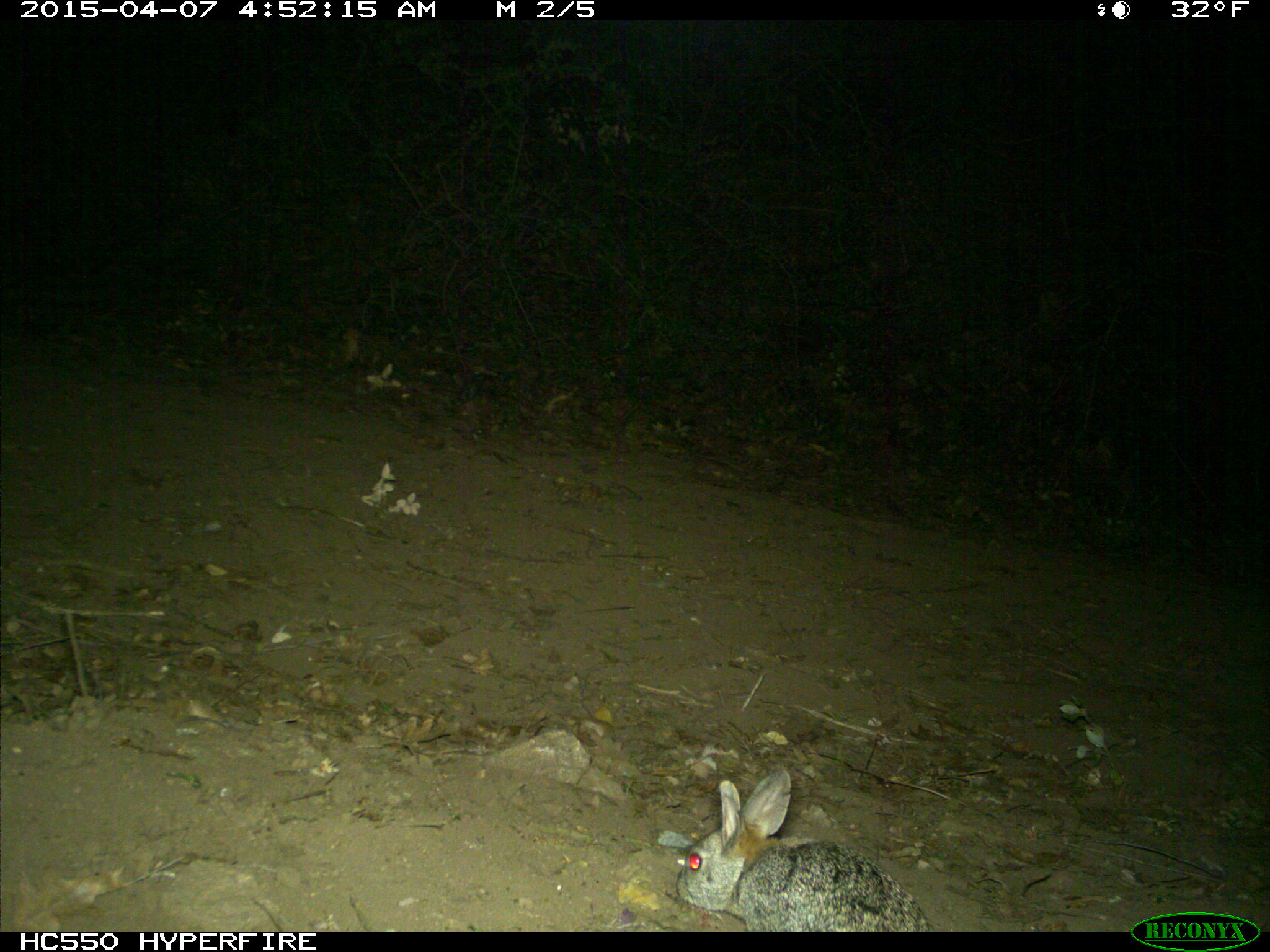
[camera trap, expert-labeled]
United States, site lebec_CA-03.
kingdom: Animalia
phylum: Chordata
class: Mammalia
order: Lagomorpha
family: Leporidae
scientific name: Leporidae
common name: rabbits and hares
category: unidentified rabbit